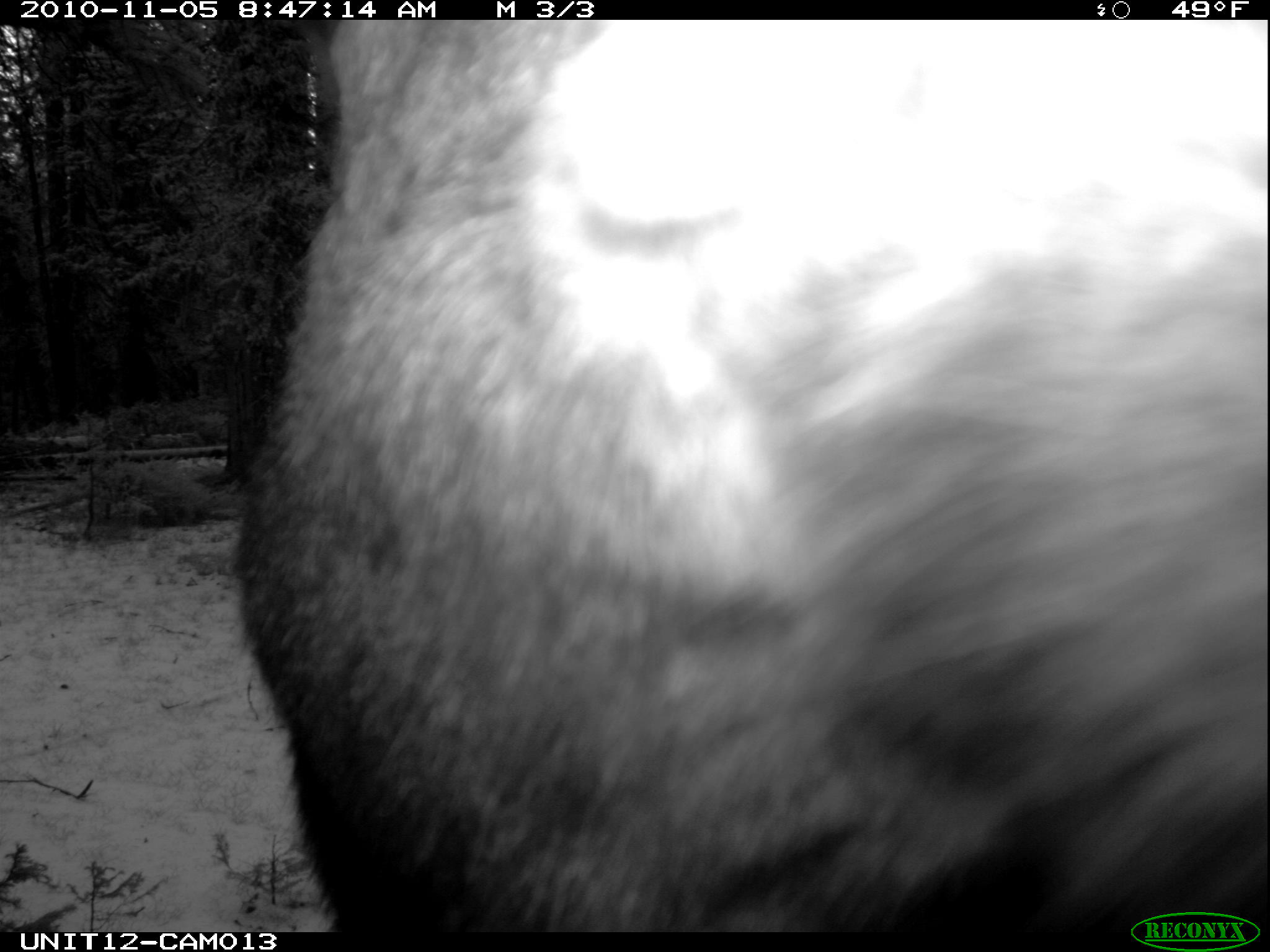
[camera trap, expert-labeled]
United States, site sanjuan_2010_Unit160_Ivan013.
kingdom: Animalia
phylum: Chordata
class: Mammalia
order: Artiodactyla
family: Cervidae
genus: Alces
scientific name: Alces alces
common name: moose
Alces alces (moose).